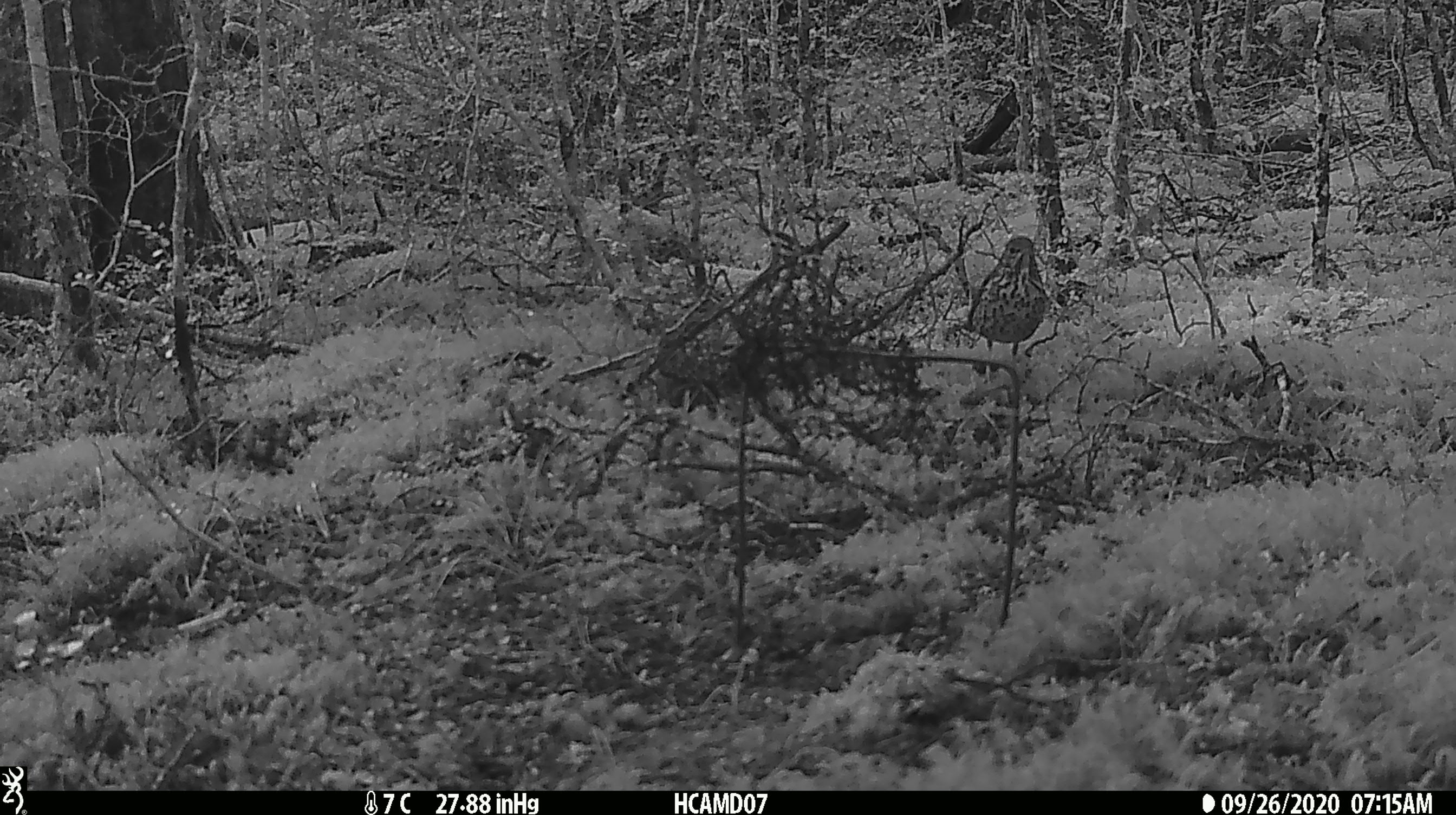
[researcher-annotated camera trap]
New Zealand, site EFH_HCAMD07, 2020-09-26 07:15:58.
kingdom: Animalia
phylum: Chordata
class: Aves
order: Passeriformes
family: Turdidae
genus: Turdus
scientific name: Turdus philomelos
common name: song thrush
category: thrush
Thrush (song thrush) (Turdus philomelos).